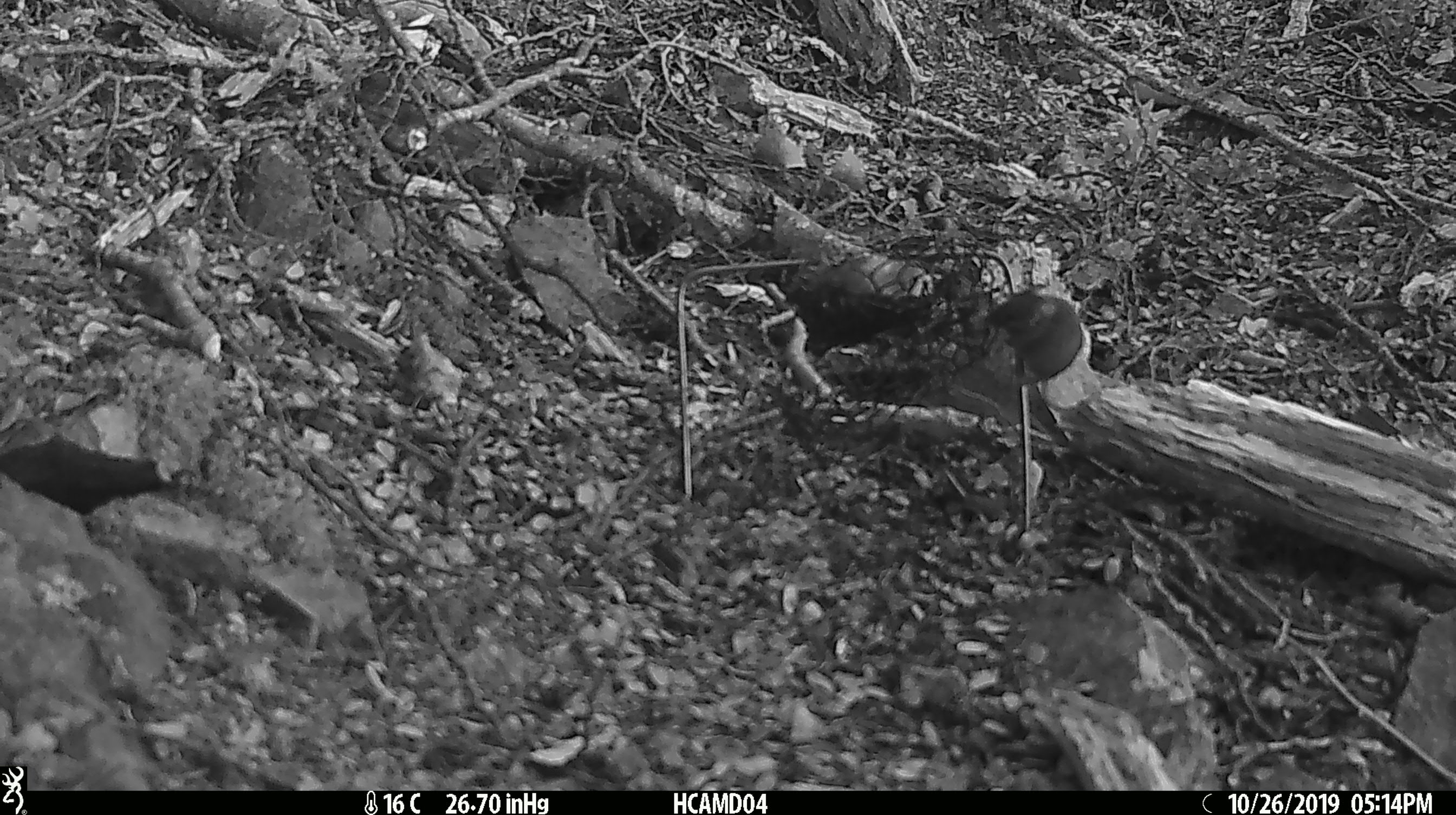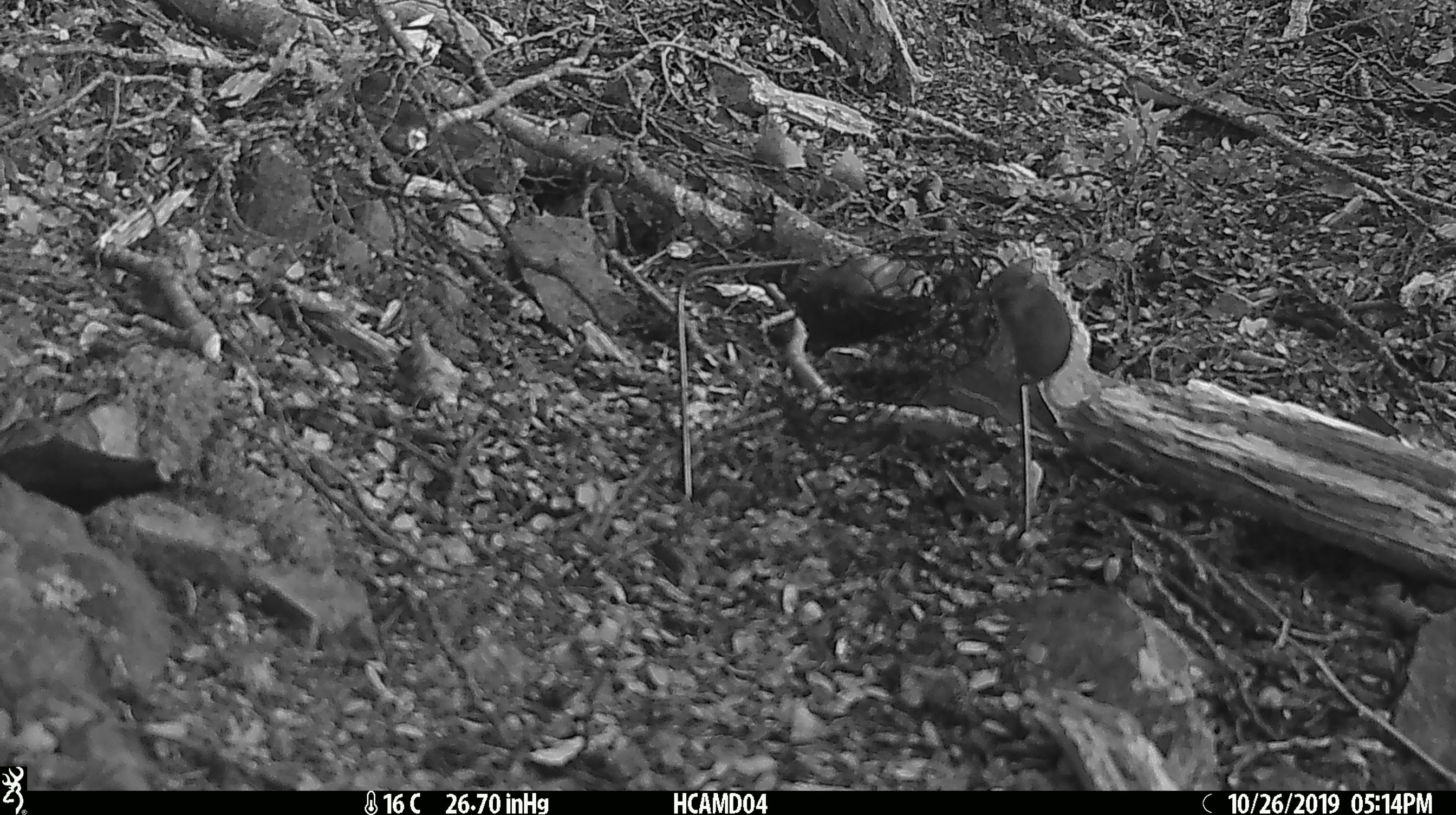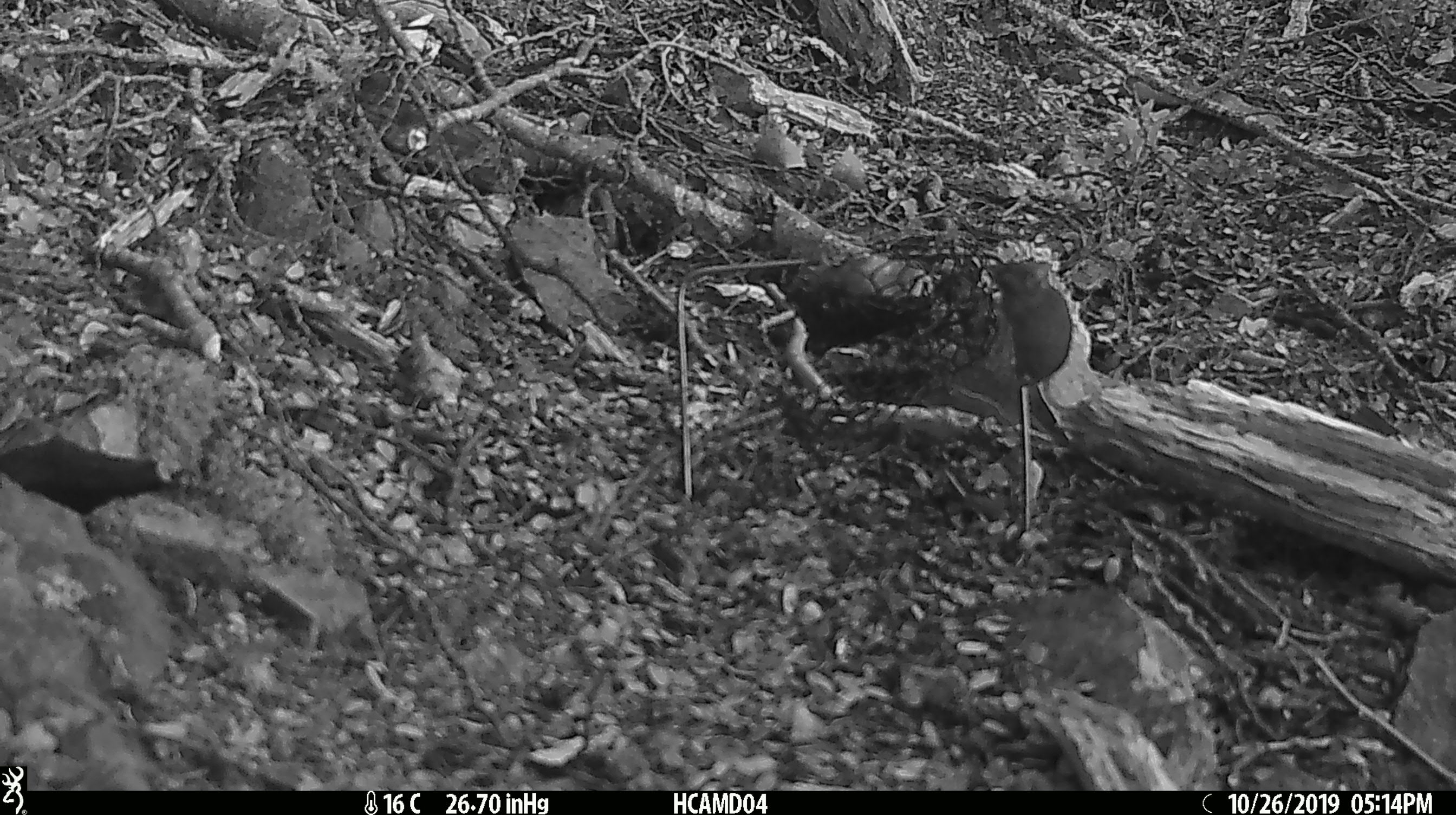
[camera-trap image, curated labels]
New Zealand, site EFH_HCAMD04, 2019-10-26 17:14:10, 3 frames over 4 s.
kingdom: Animalia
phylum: Chordata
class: Mammalia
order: Rodentia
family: Muridae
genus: Mus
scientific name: Mus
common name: mouse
Mouse (Mus).